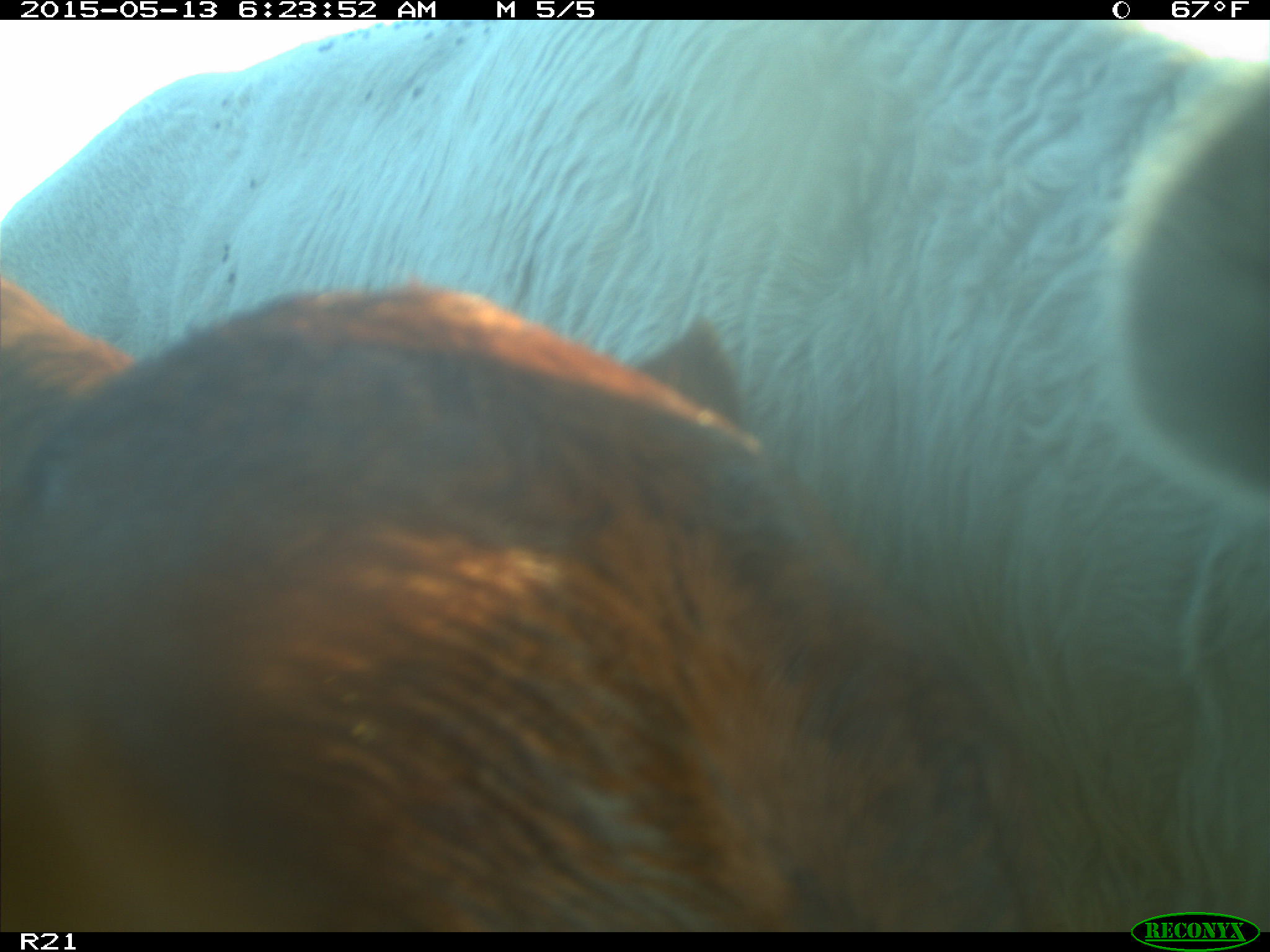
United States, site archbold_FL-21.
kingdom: Animalia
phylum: Chordata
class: Mammalia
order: Artiodactyla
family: Bovidae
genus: Bos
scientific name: Bos taurus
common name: domestic cow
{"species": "Bos taurus (domestic cow)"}